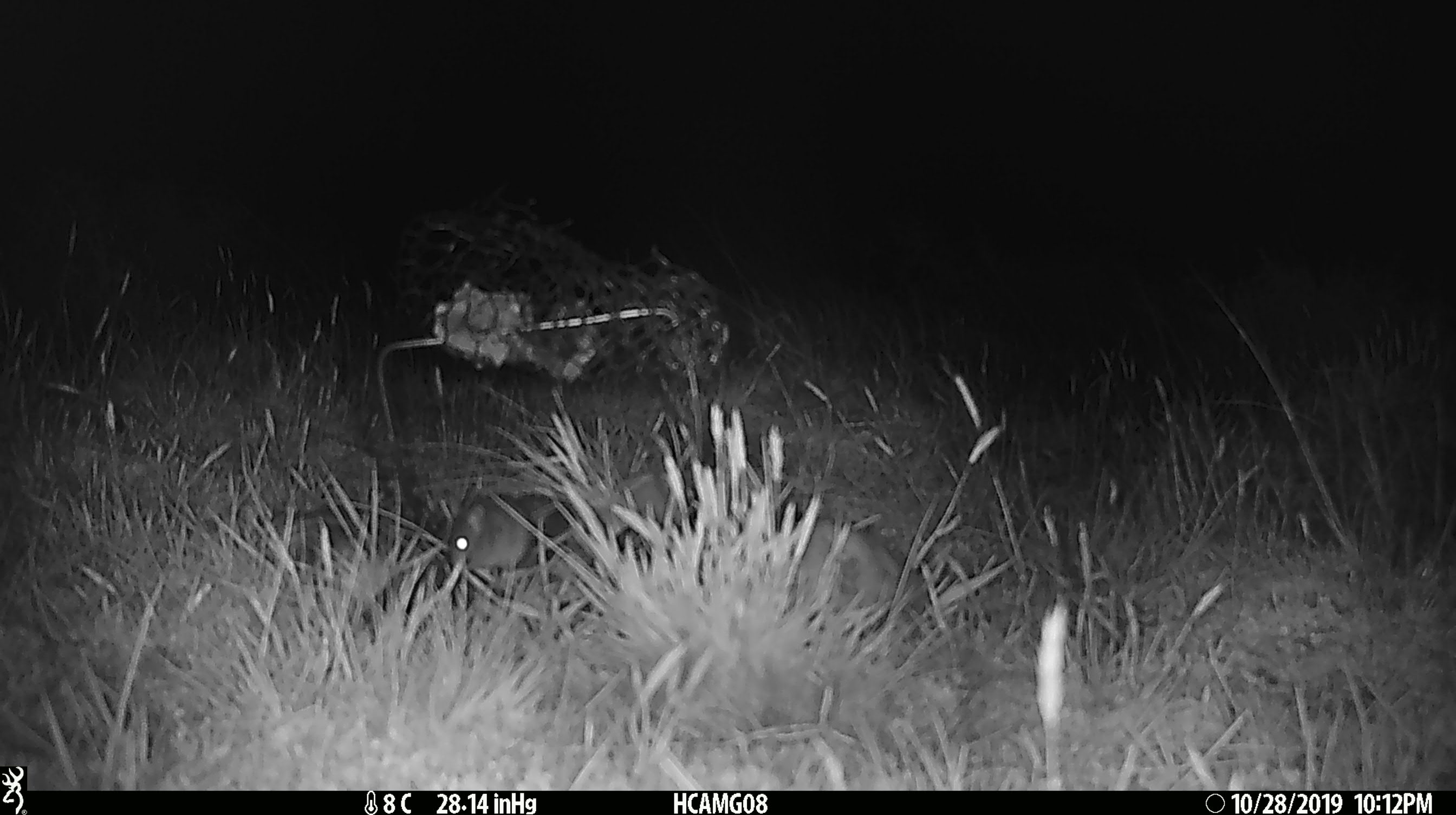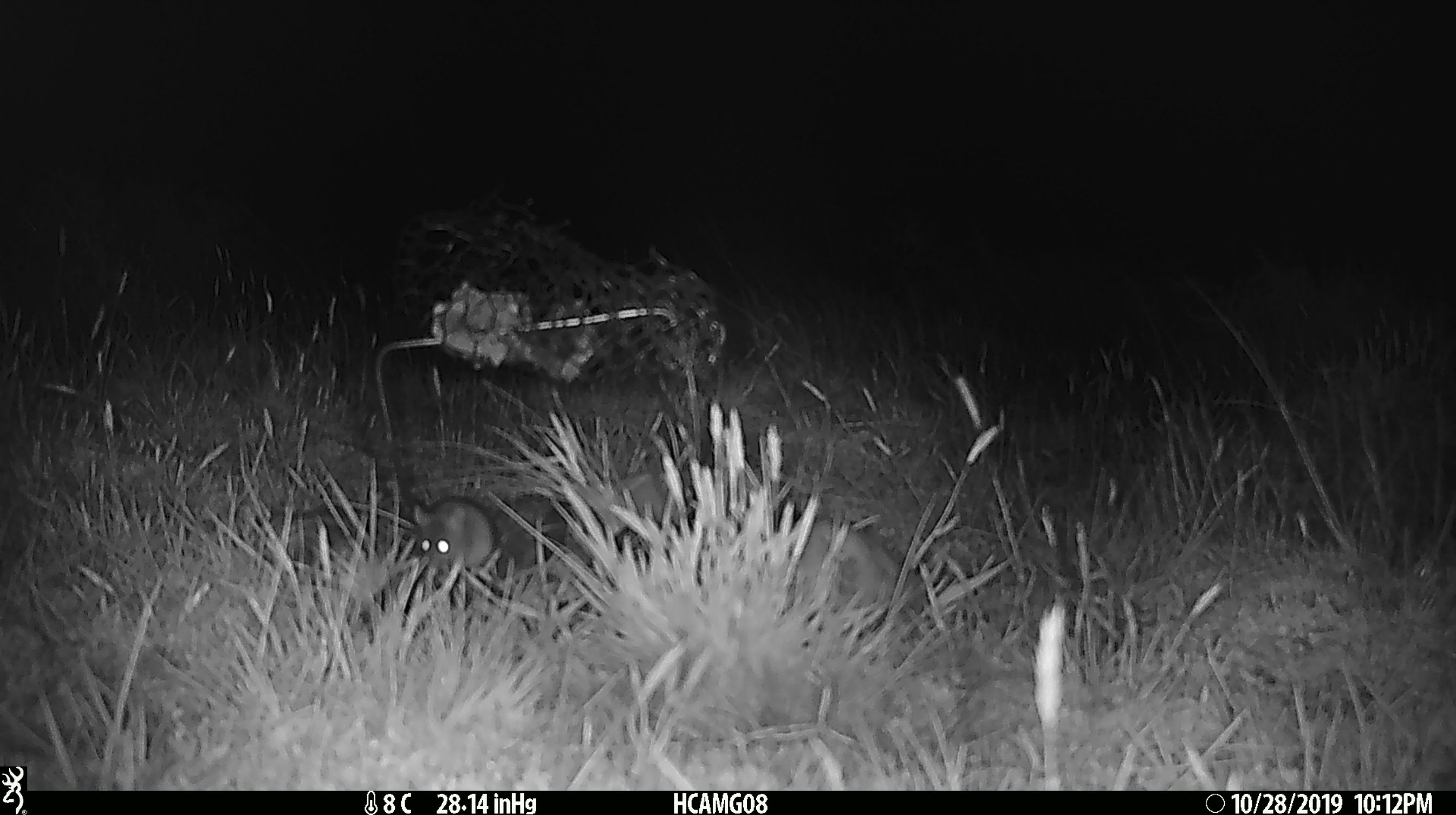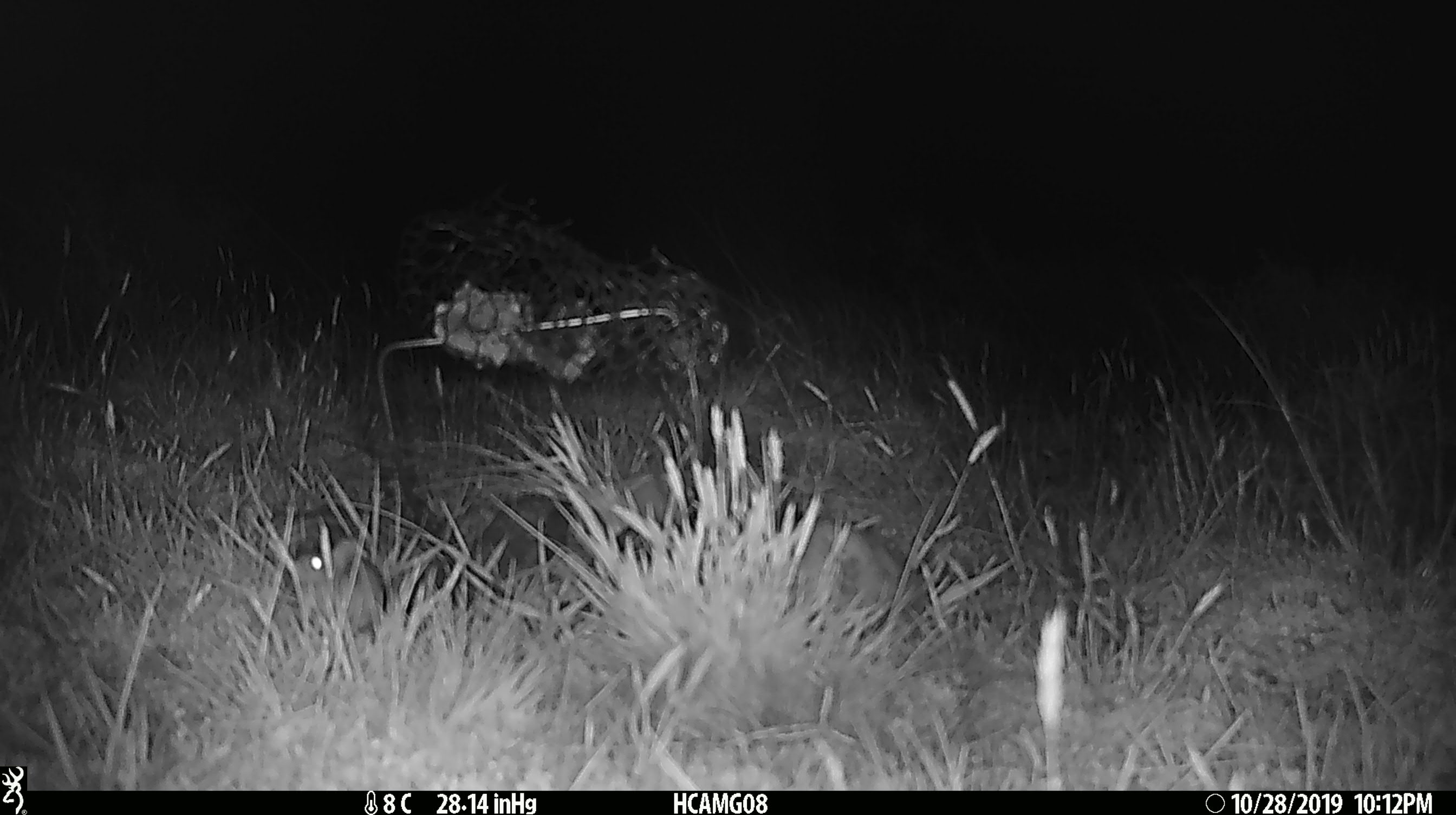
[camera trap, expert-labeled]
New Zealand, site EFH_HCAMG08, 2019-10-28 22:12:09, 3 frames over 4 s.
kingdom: Animalia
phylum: Chordata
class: Mammalia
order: Rodentia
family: Muridae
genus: Mus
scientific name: Mus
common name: mouse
Mouse (Mus).